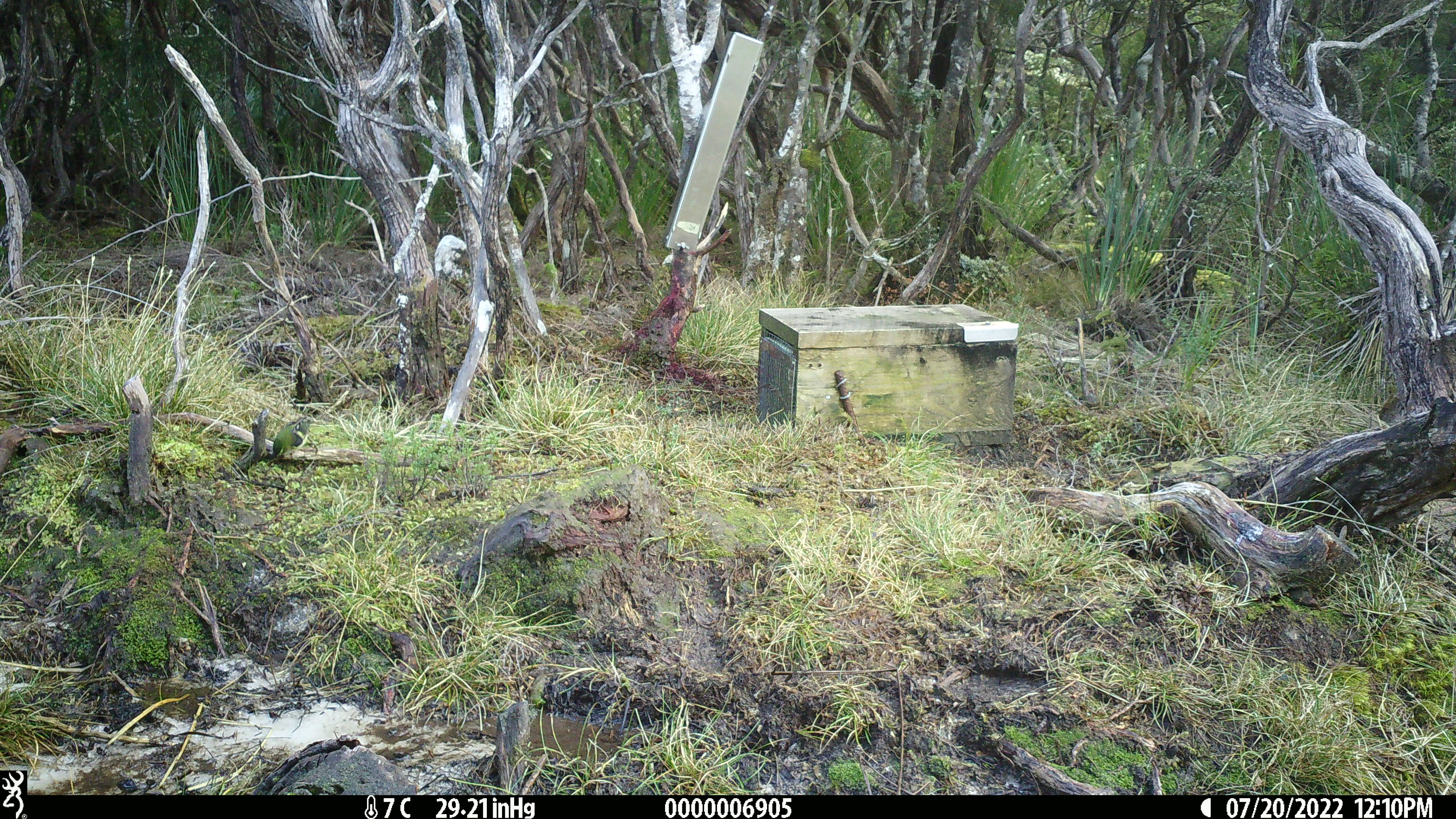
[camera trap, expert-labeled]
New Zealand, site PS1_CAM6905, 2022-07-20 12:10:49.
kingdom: Animalia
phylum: Chordata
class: Aves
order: Passeriformes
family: Acanthisittidae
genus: Acanthisitta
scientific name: Acanthisitta chloris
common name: rifleman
Rifleman (Acanthisitta chloris).